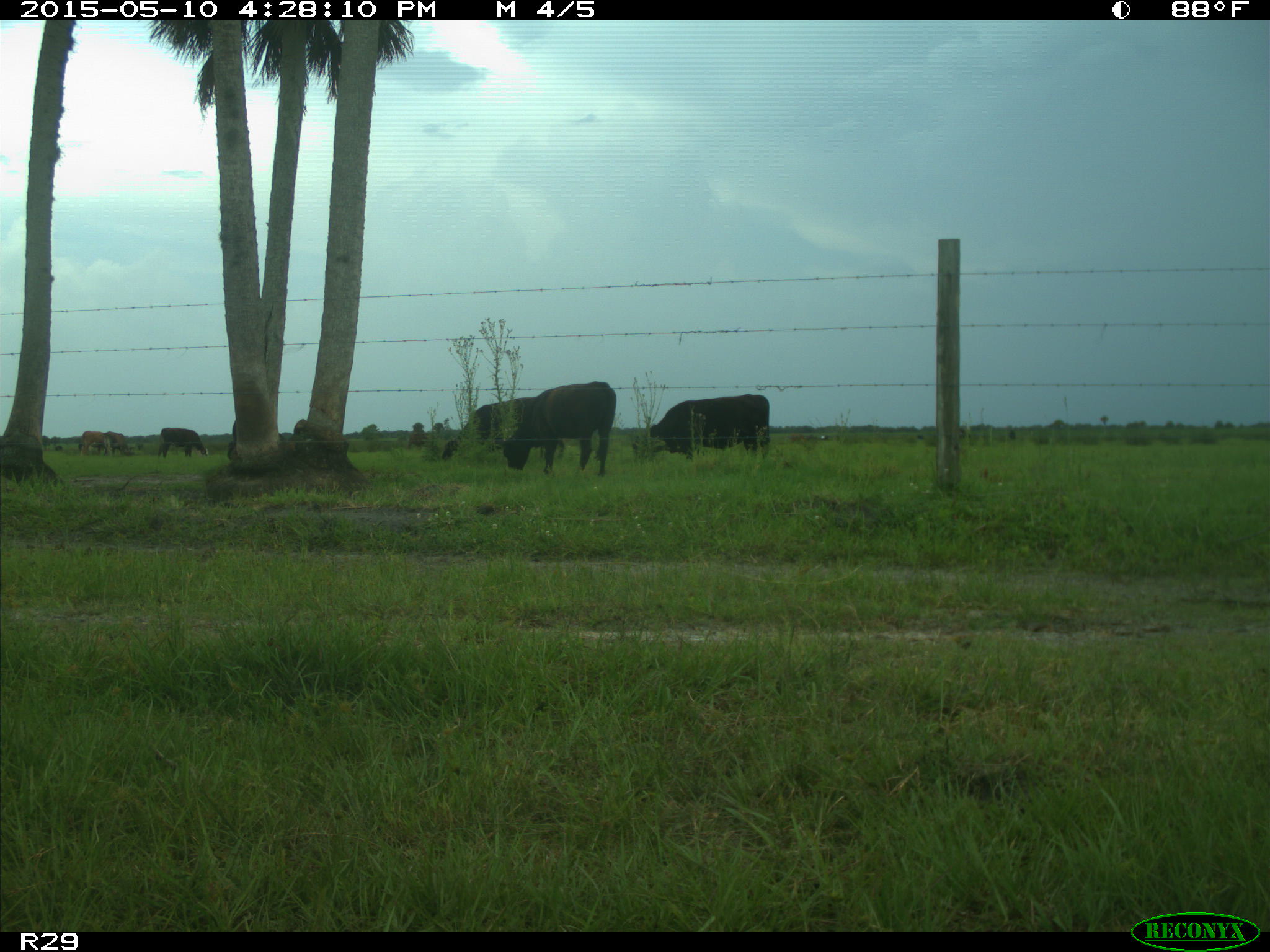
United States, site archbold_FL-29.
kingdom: Animalia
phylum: Chordata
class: Mammalia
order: Artiodactyla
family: Bovidae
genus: Bos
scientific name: Bos taurus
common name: domestic cow